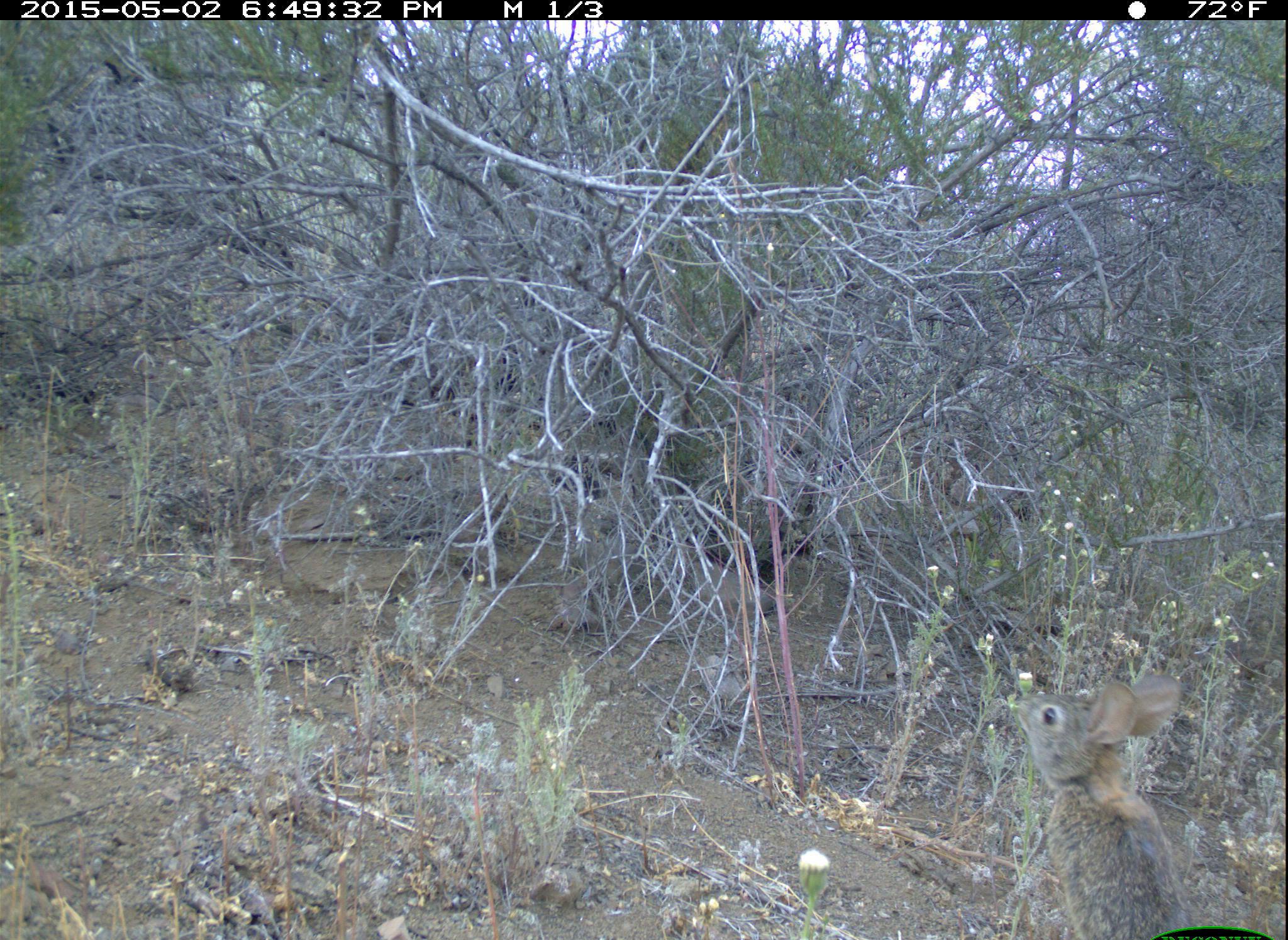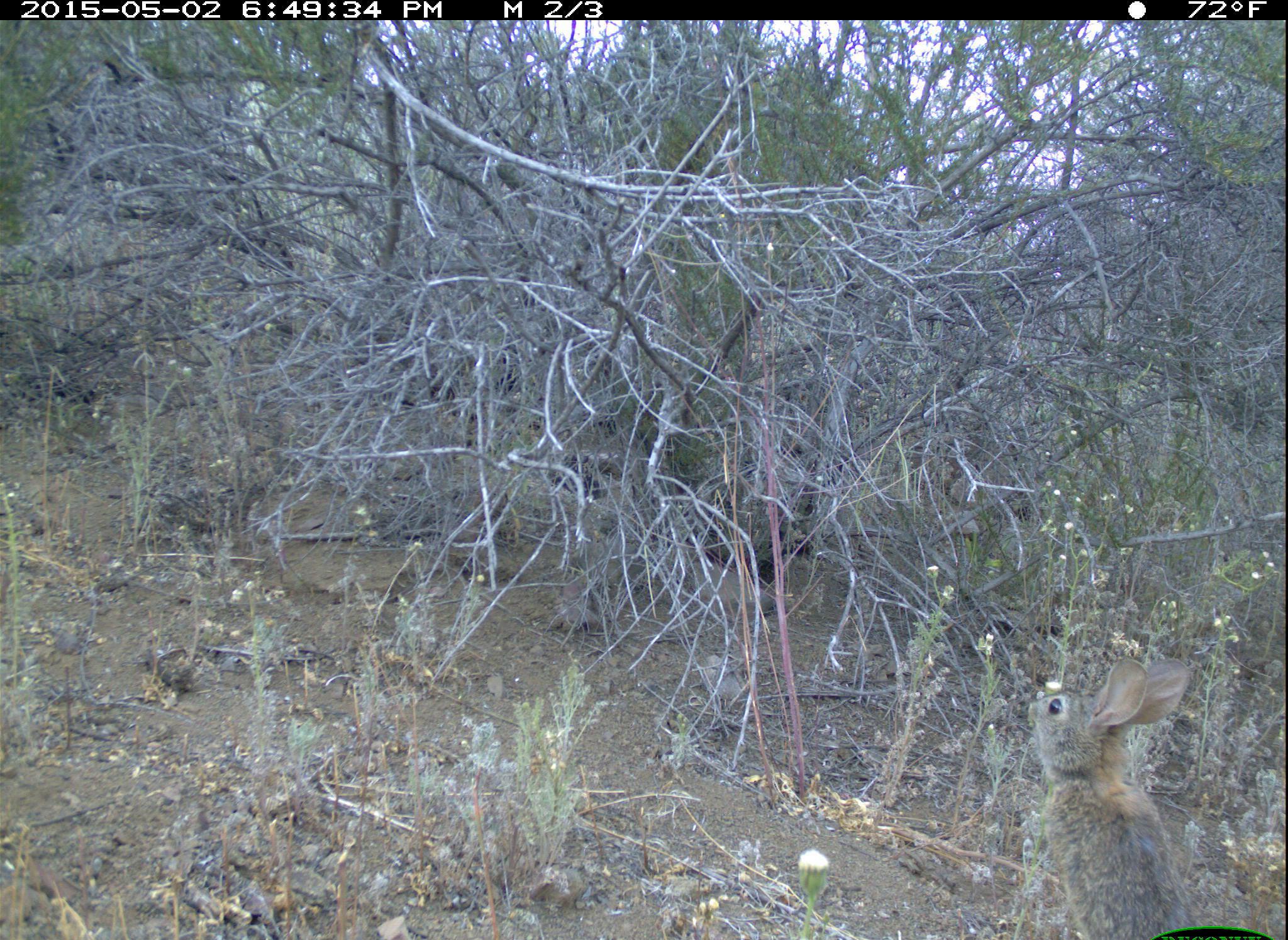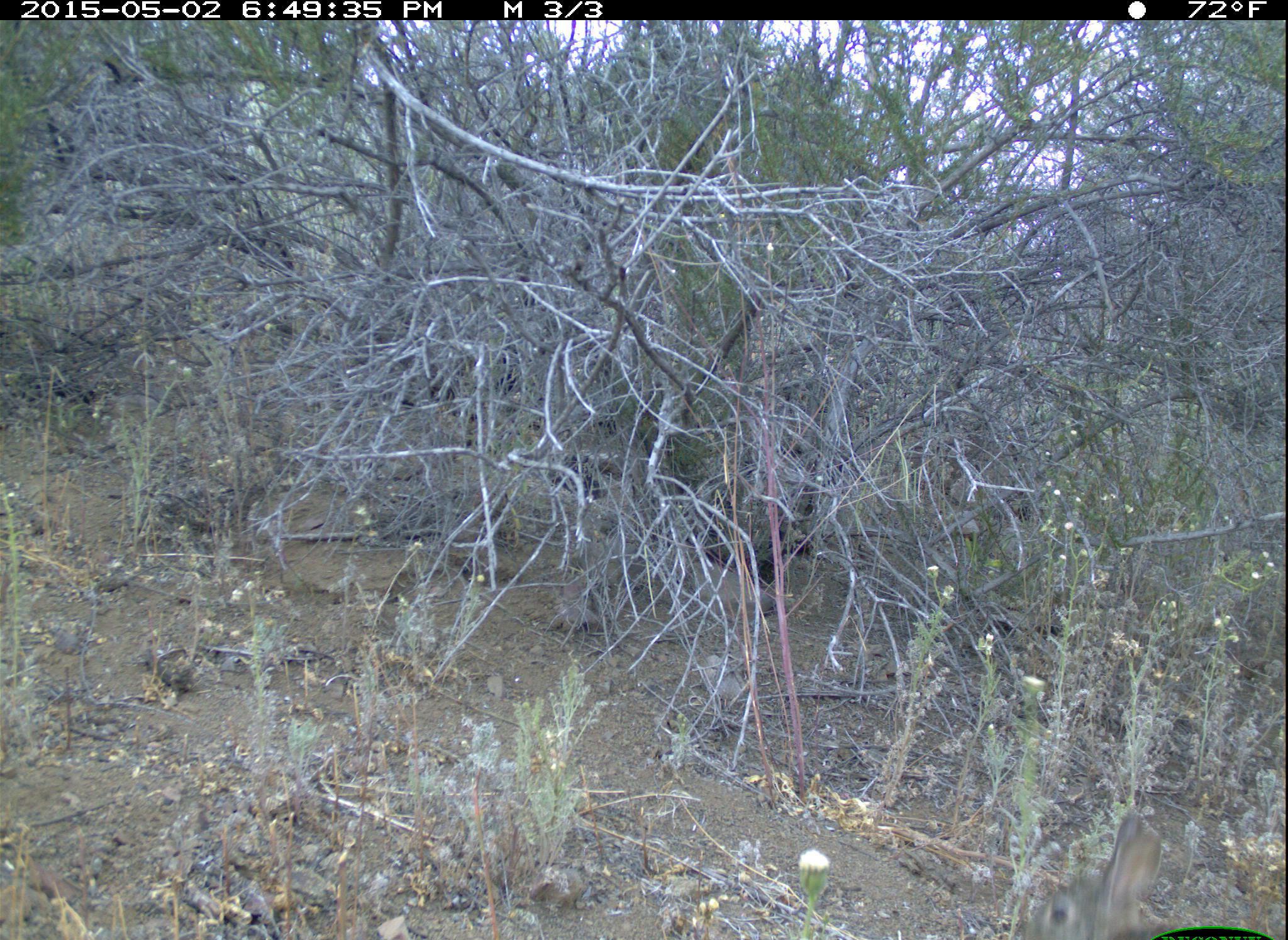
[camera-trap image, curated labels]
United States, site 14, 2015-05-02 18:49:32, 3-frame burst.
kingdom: Animalia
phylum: Chordata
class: Mammalia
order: Lagomorpha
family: Leporidae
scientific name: Leporidae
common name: rabbits and hares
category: rabbit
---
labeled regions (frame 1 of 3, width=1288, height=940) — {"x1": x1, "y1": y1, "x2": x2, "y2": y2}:
rabbit: {"x1": 1015, "y1": 672, "x2": 1190, "y2": 940}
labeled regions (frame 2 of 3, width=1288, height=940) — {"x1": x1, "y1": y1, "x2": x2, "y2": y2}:
rabbit: {"x1": 1013, "y1": 660, "x2": 1197, "y2": 940}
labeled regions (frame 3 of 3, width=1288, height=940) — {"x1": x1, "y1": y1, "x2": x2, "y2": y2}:
rabbit: {"x1": 1019, "y1": 810, "x2": 1178, "y2": 940}